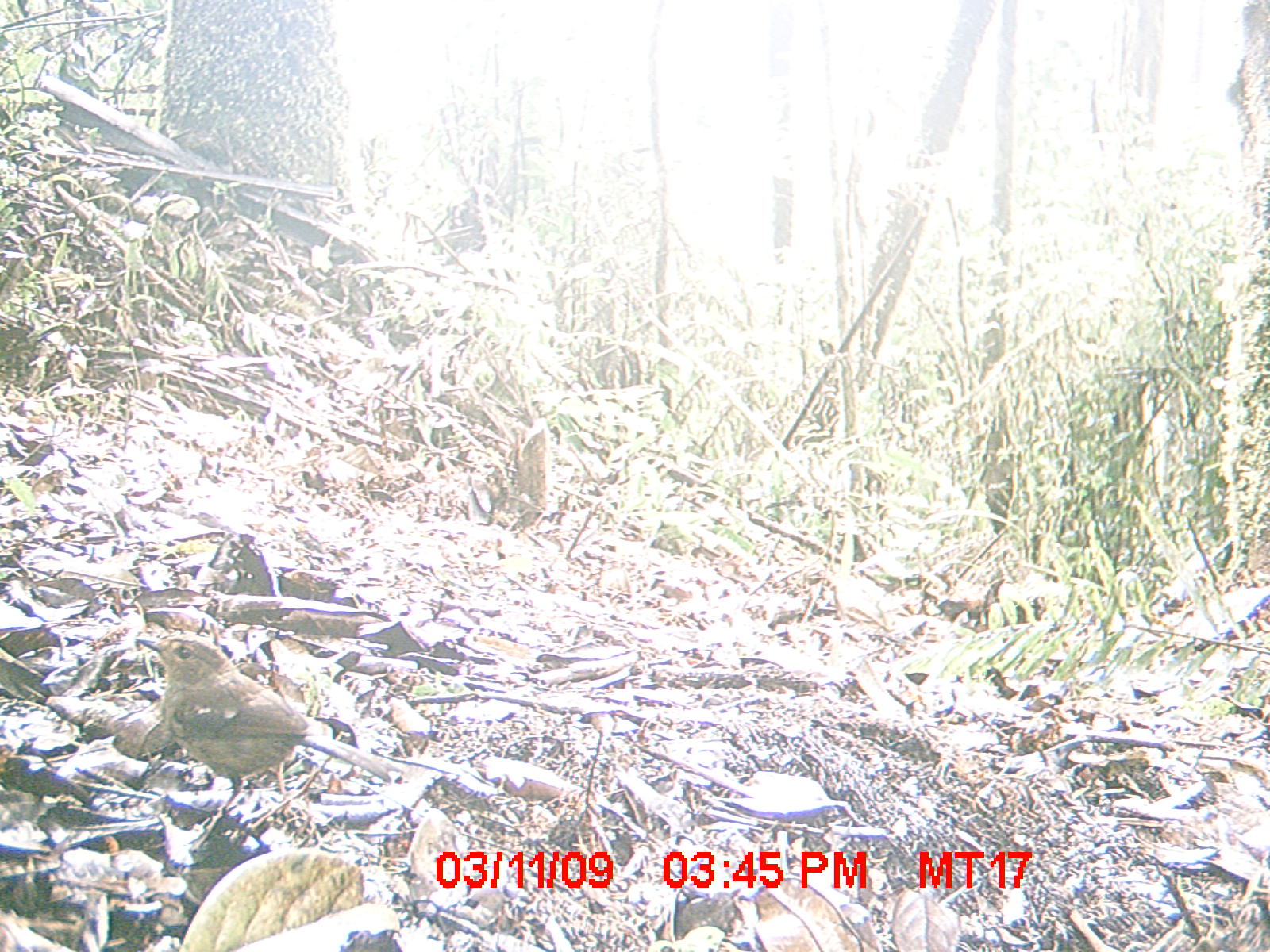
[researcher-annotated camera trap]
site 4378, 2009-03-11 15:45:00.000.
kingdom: Animalia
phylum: Chordata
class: Aves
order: Passeriformes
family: Muscicapidae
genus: Copsychus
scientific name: Copsychus albospecularis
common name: madagascar magpie-robin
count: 1